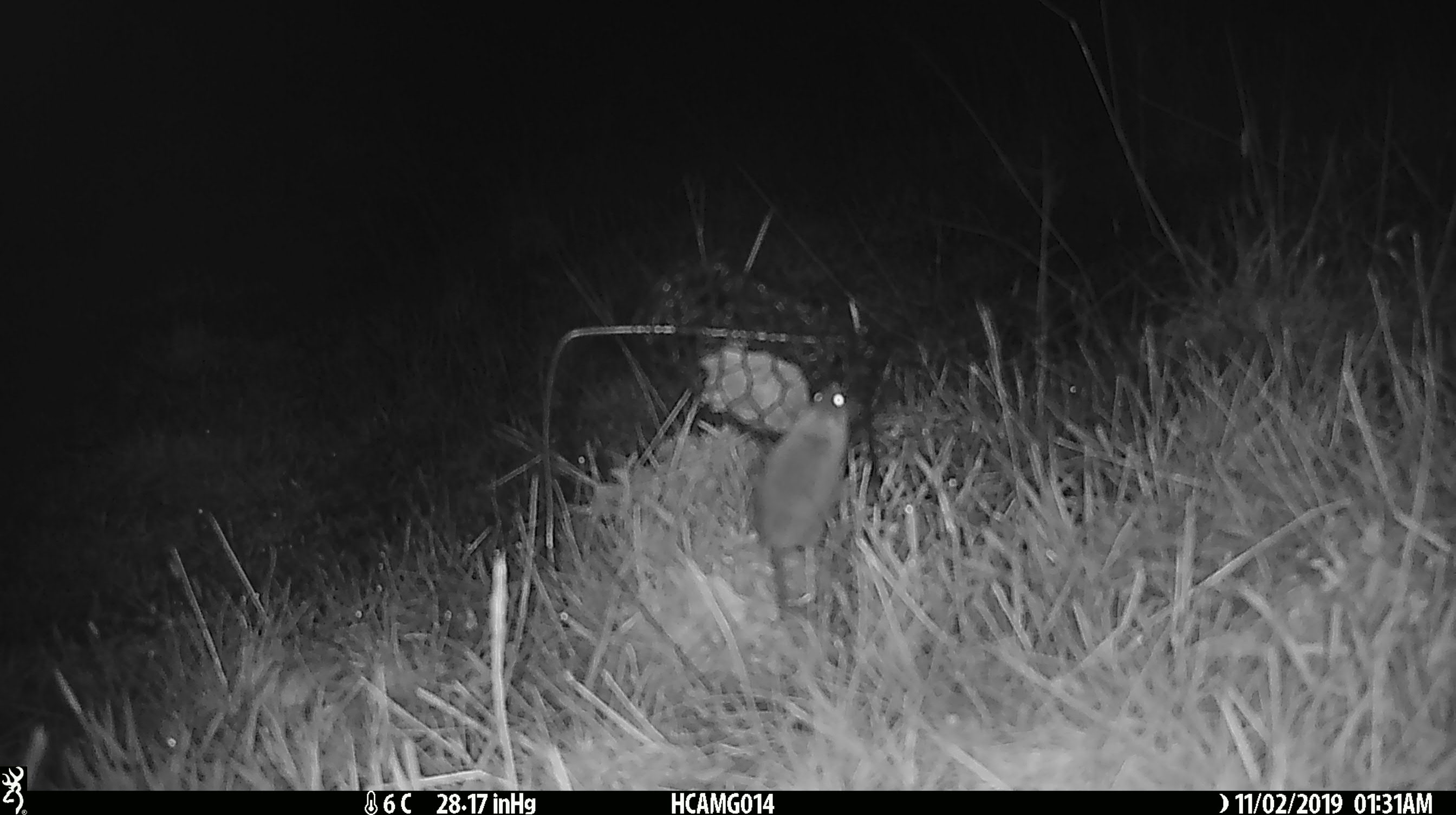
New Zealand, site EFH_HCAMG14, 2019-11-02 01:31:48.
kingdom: Animalia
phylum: Chordata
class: Mammalia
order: Rodentia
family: Muridae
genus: Mus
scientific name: Mus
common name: mouse